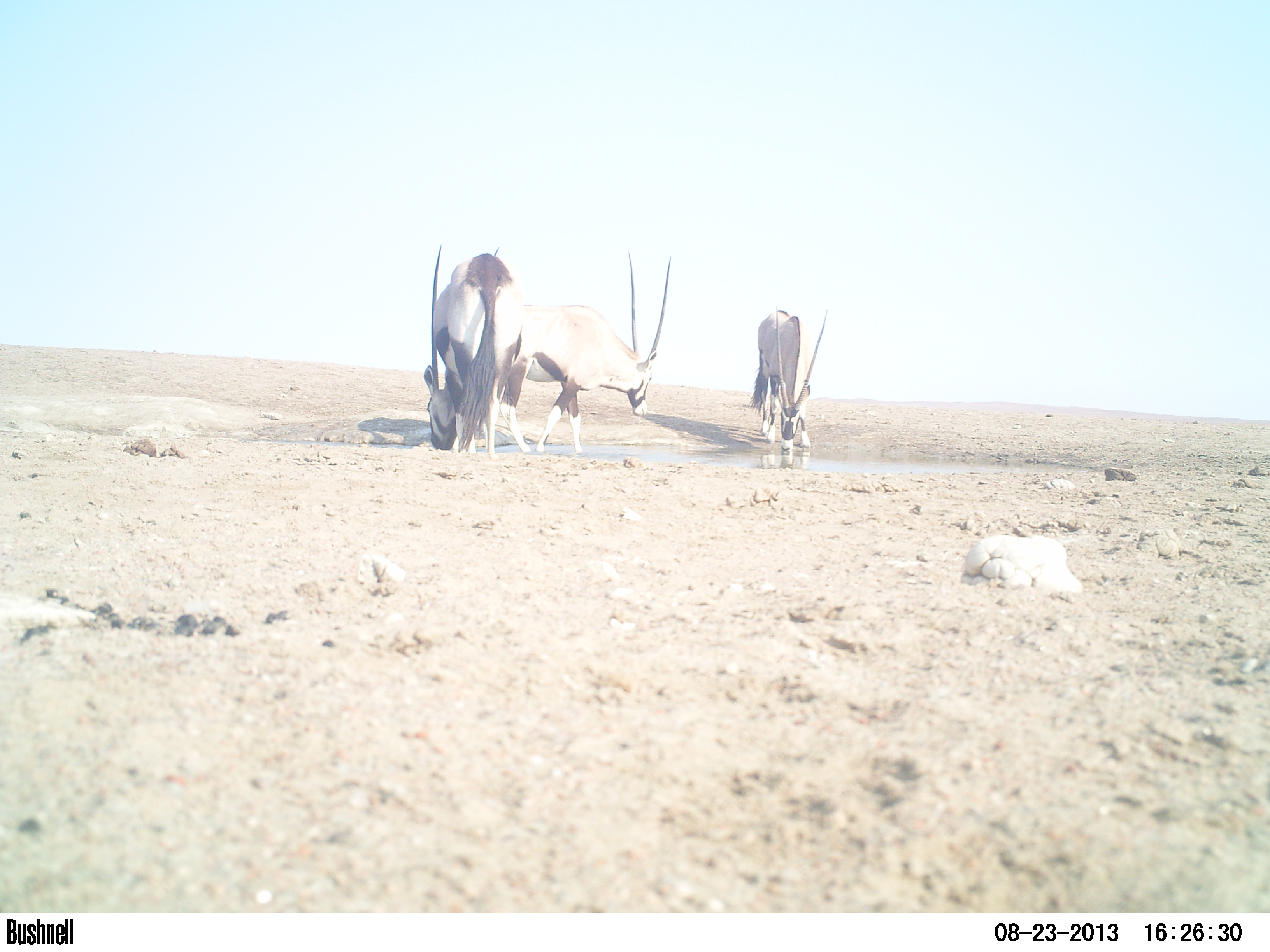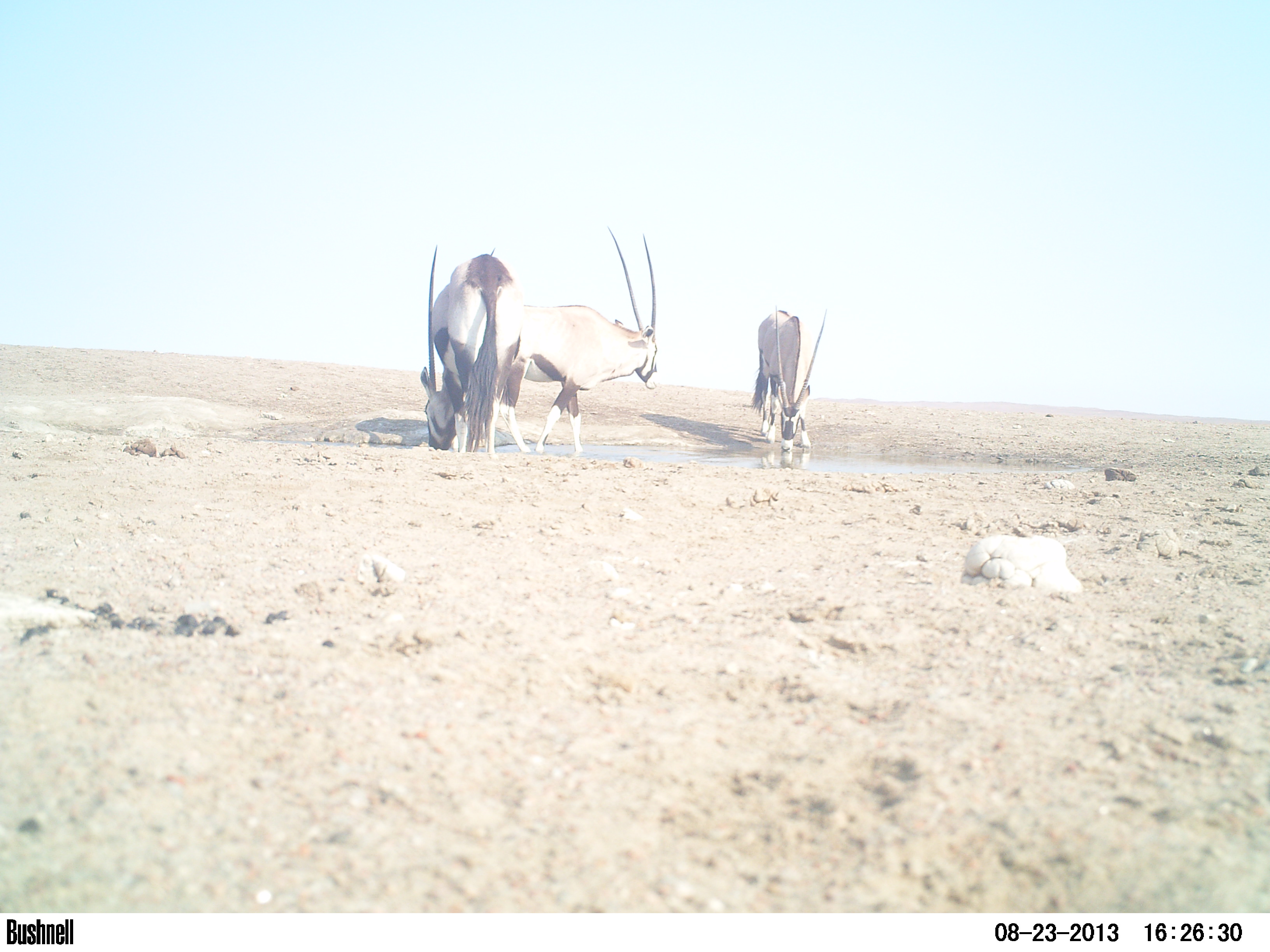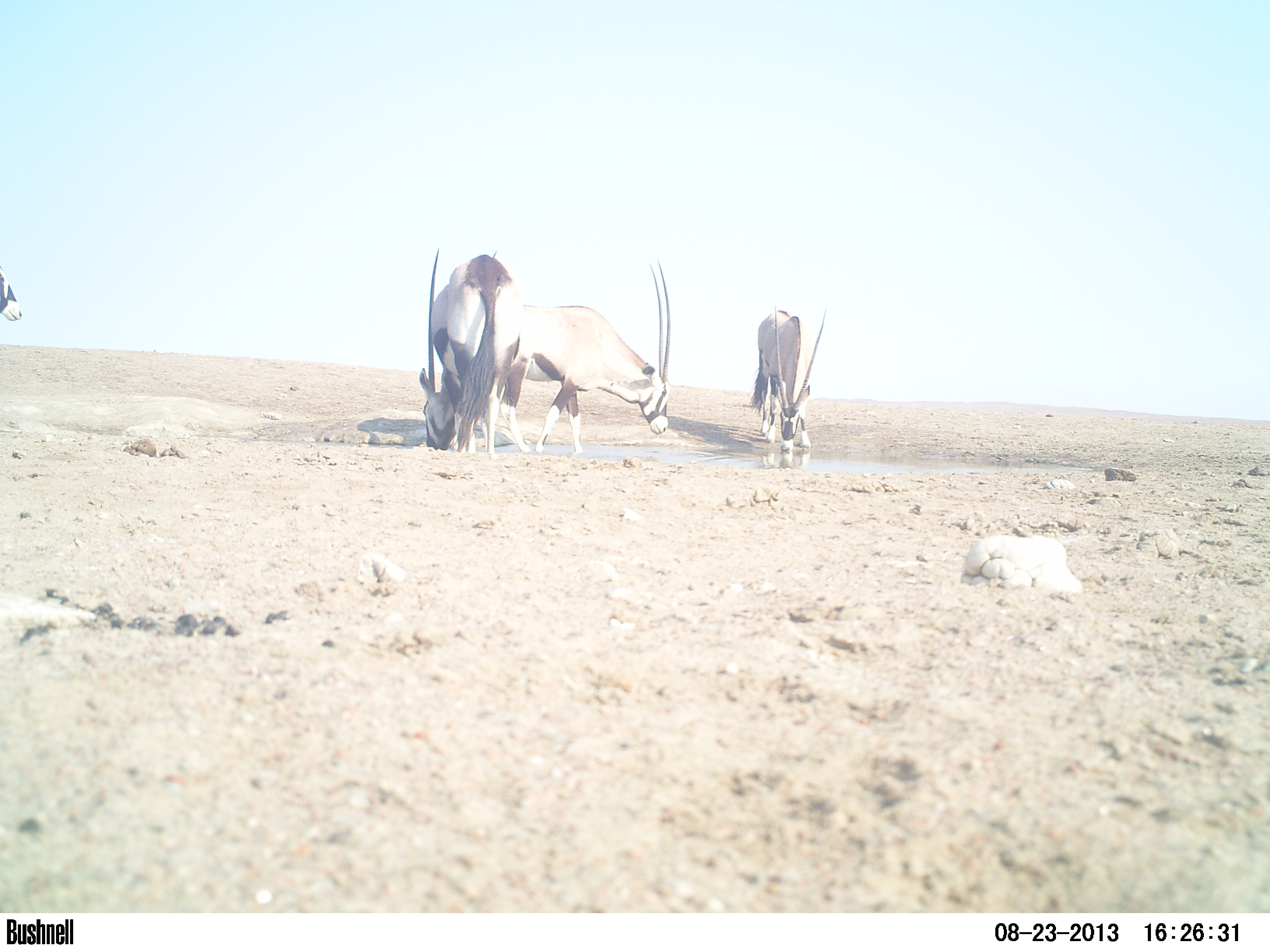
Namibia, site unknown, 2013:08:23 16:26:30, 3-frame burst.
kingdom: Animalia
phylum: Chordata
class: Mammalia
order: Artiodactyla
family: Bovidae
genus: Oryx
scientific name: Oryx gazella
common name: gemsbok